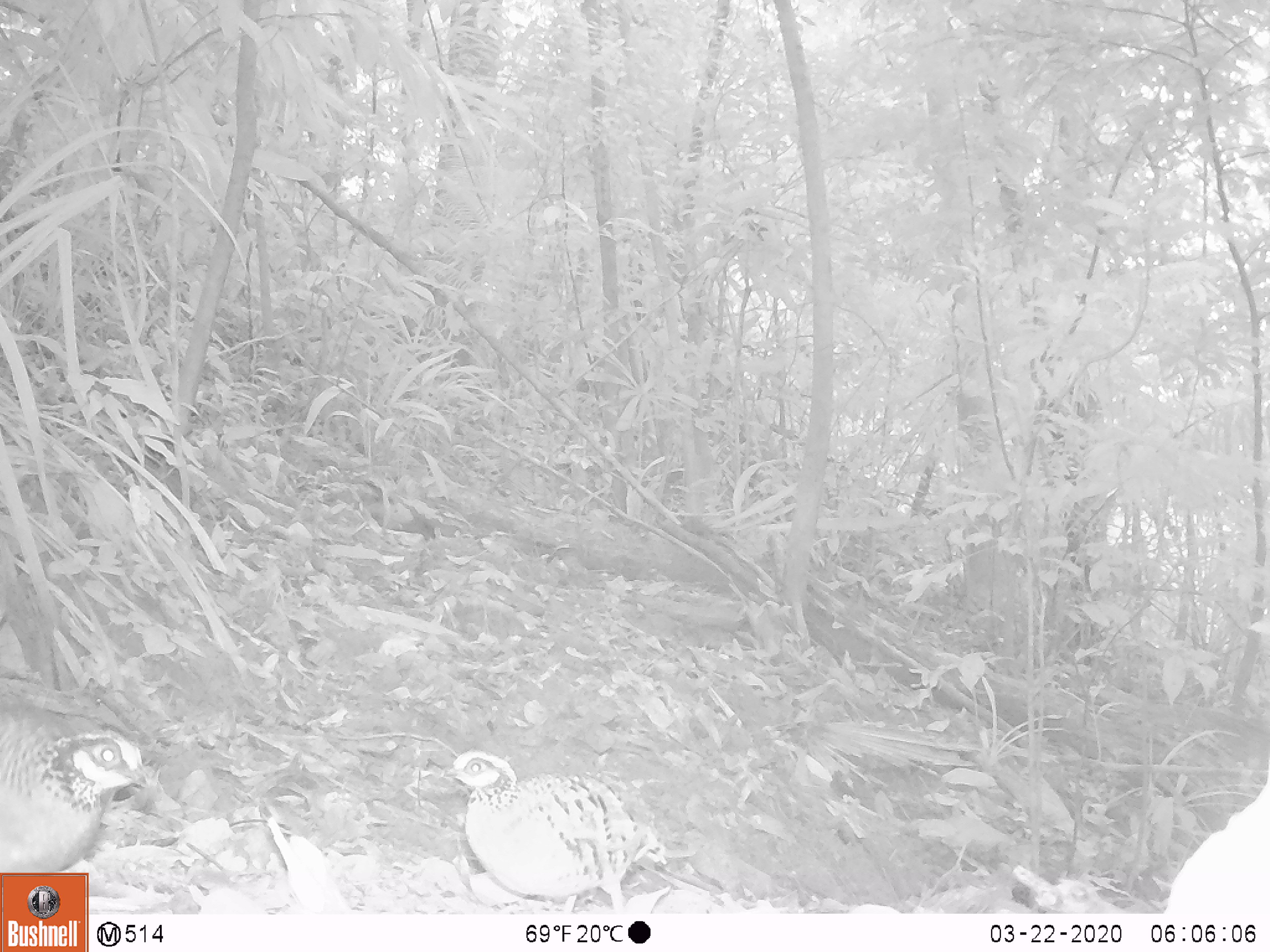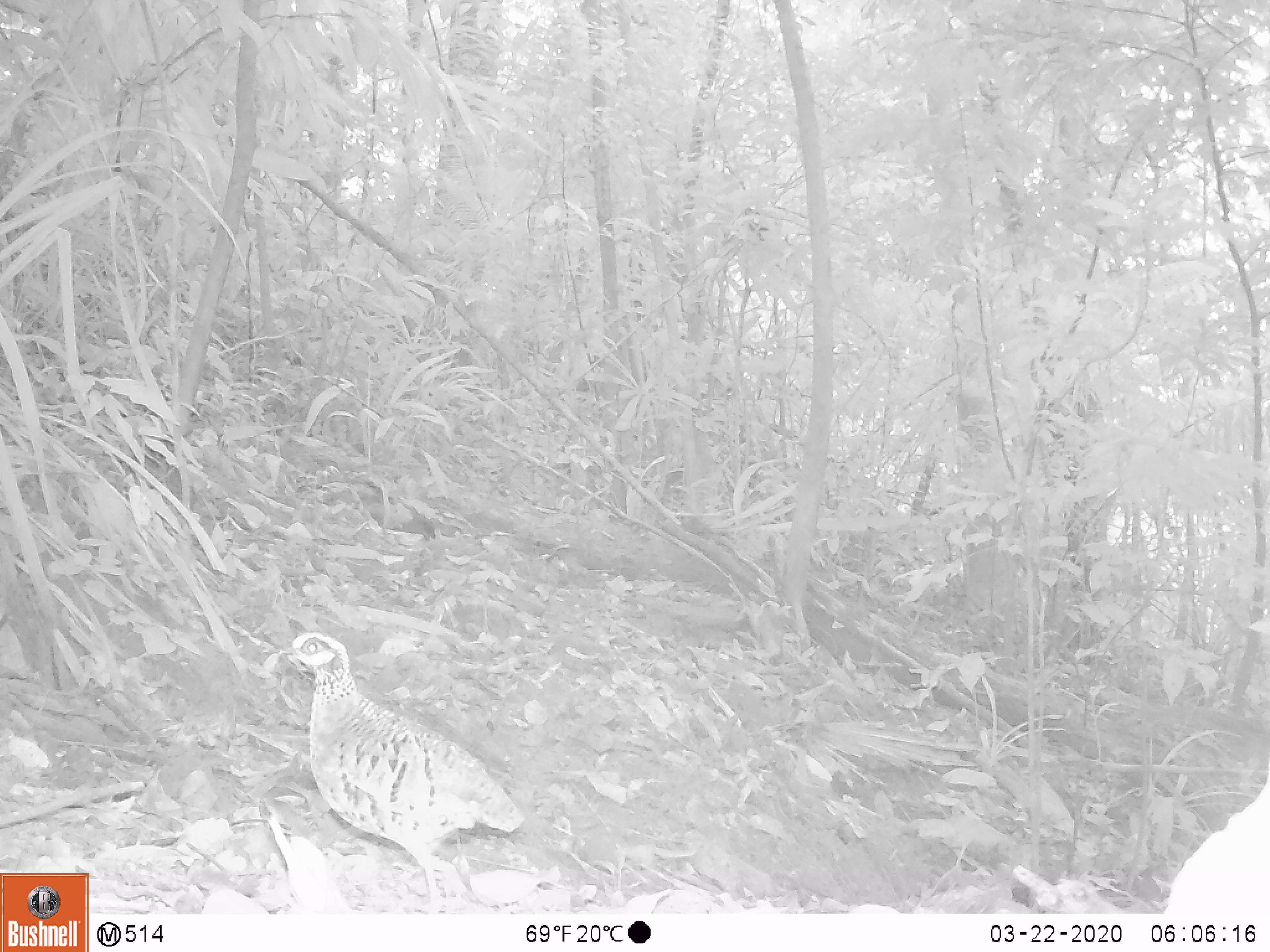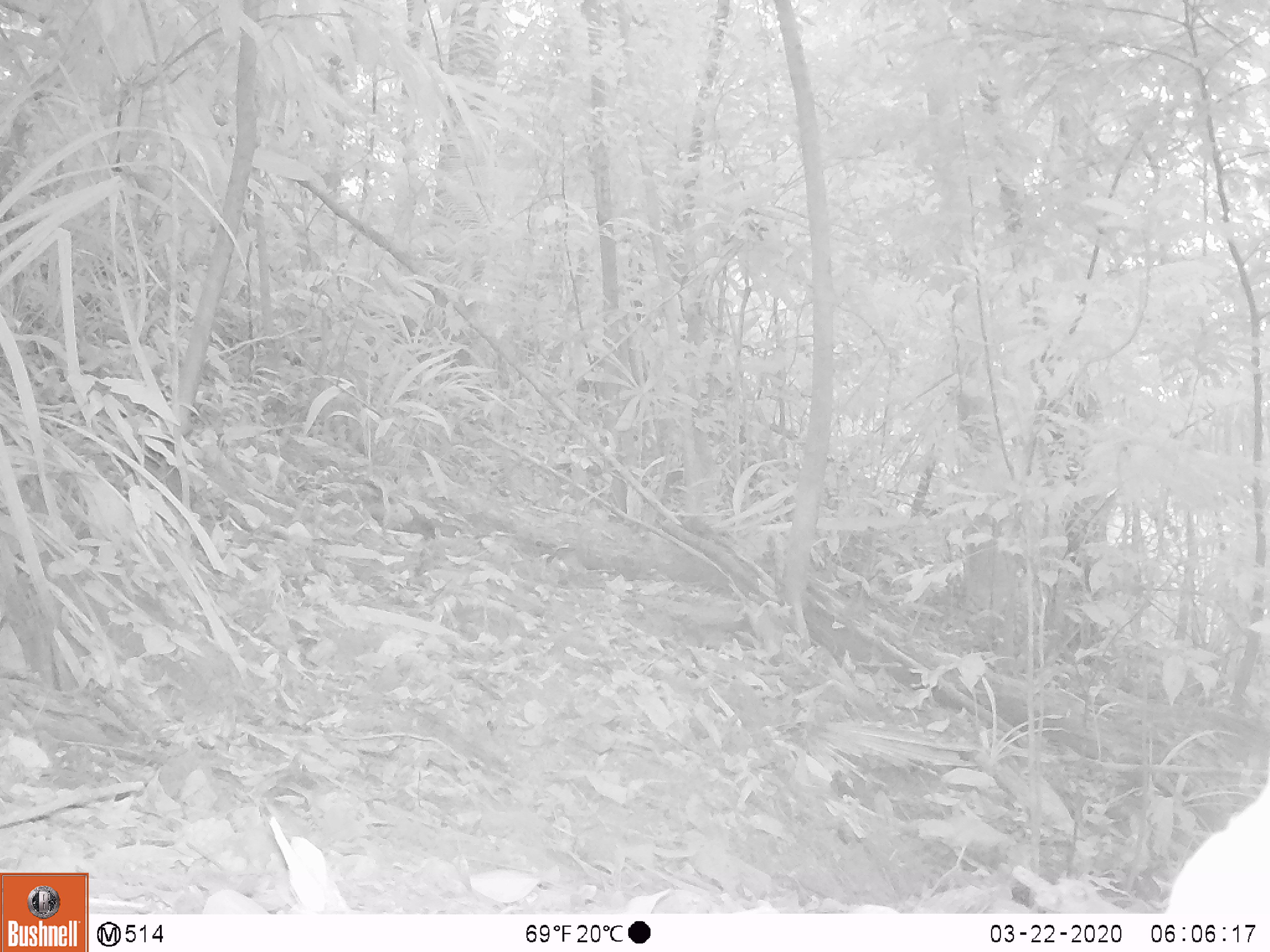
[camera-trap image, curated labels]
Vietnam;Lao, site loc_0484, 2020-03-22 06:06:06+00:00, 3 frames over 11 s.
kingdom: Animalia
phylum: Chordata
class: Aves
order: Galliformes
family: Phasianidae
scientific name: Phasianidae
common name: partridge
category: unidentified partridge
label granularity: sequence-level